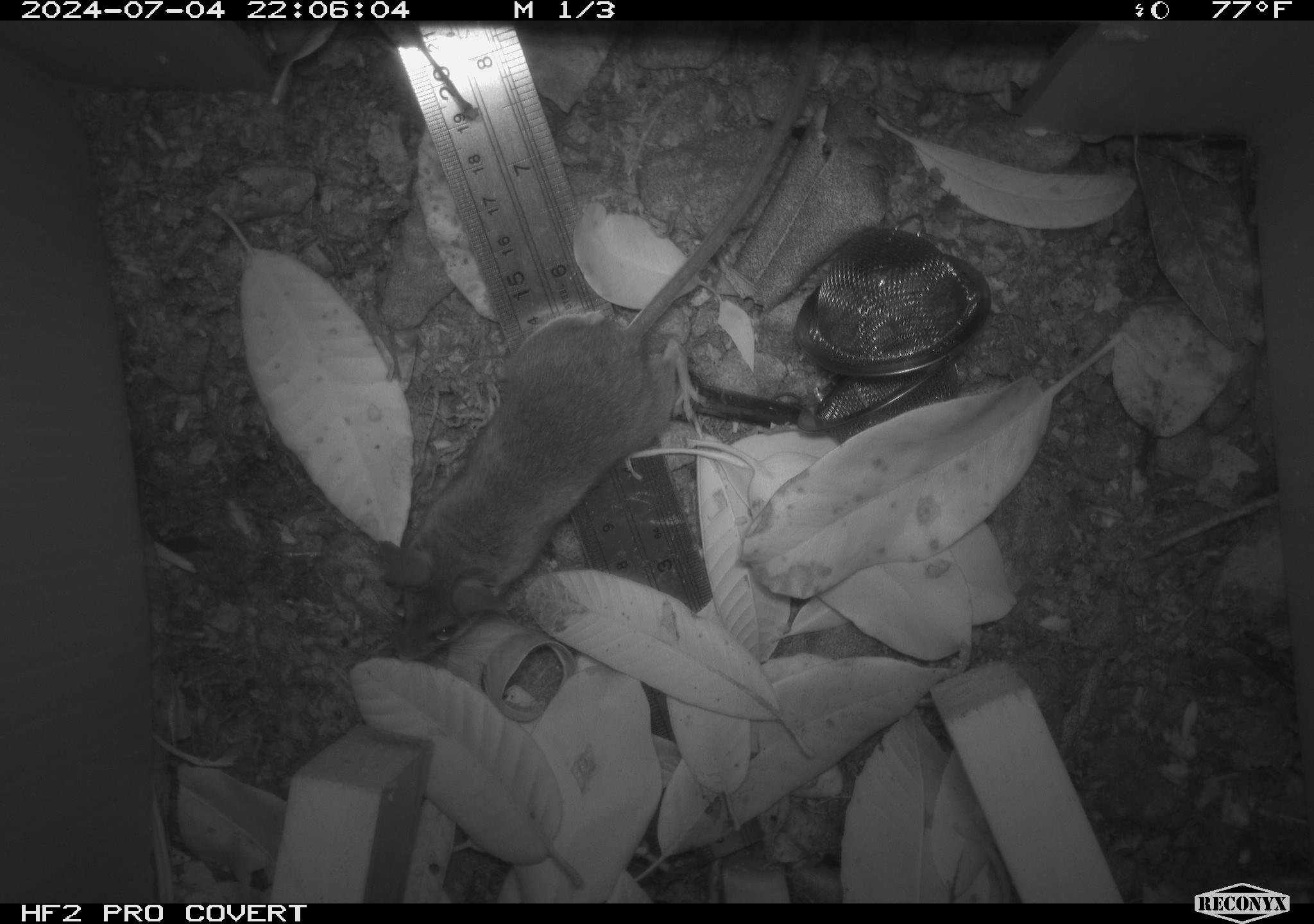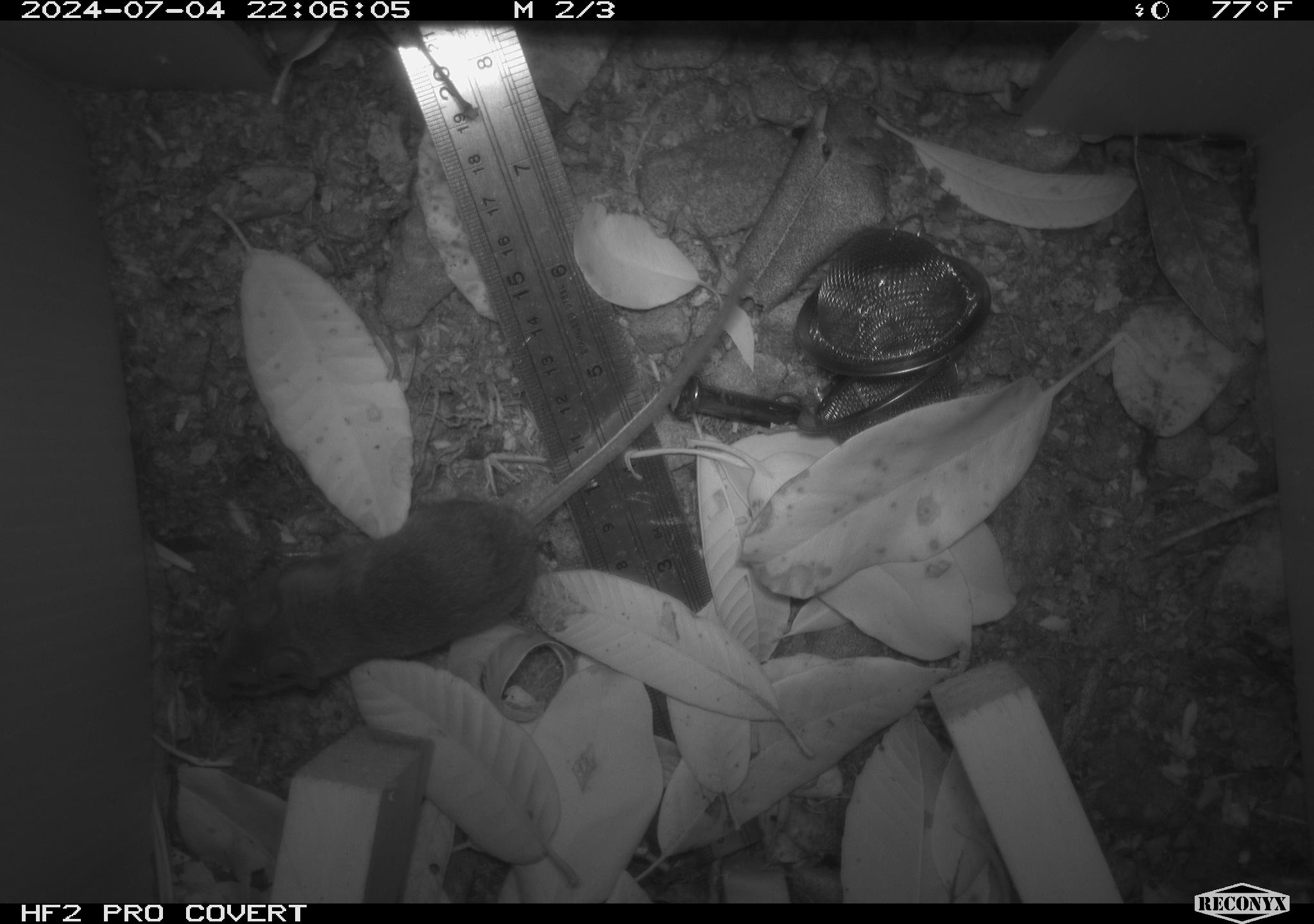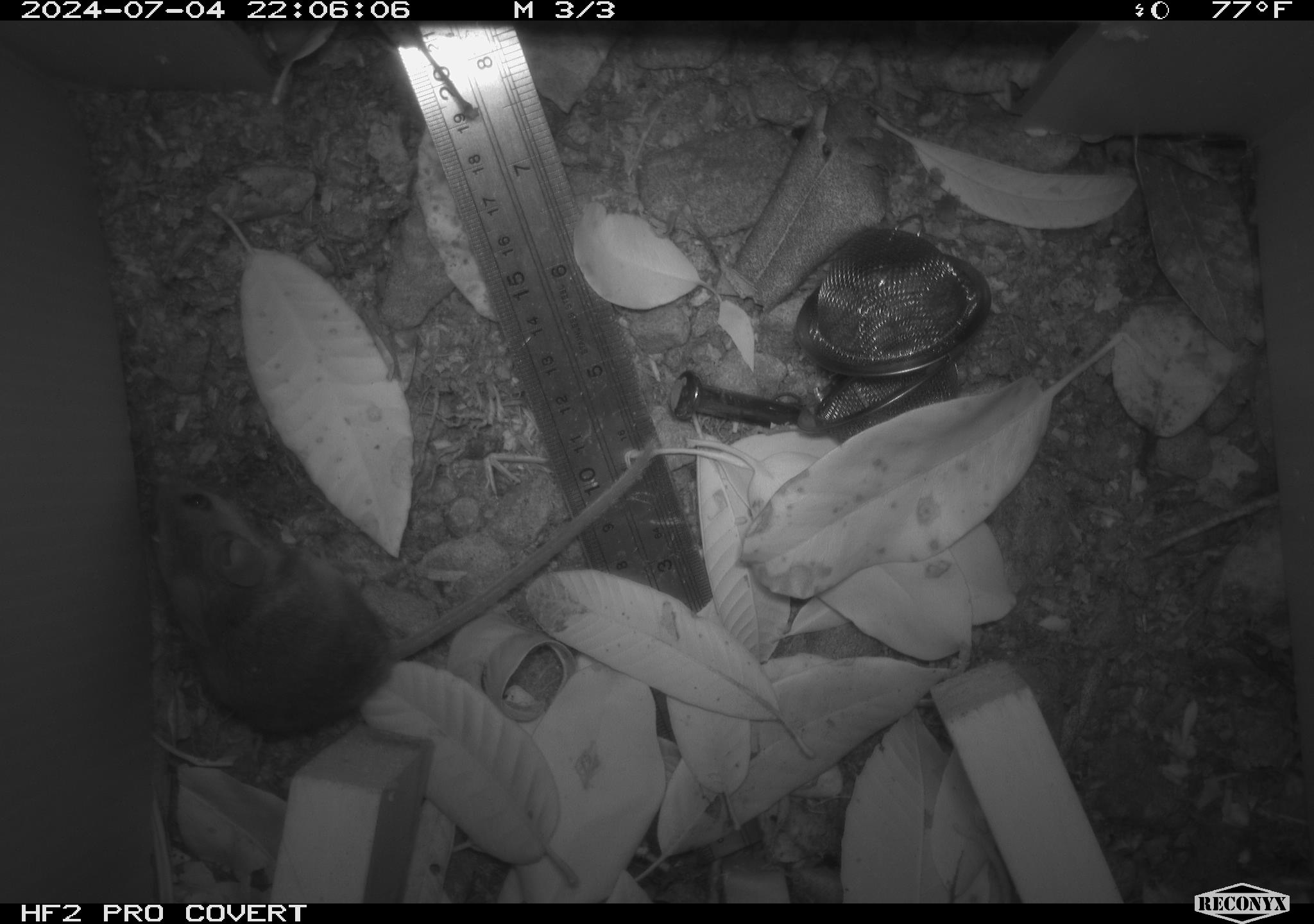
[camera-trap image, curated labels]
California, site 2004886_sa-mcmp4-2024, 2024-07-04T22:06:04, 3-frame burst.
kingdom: Animalia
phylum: Chordata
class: Mammalia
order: Rodentia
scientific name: Rodentia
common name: mouse species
Mouse species (Rodentia).